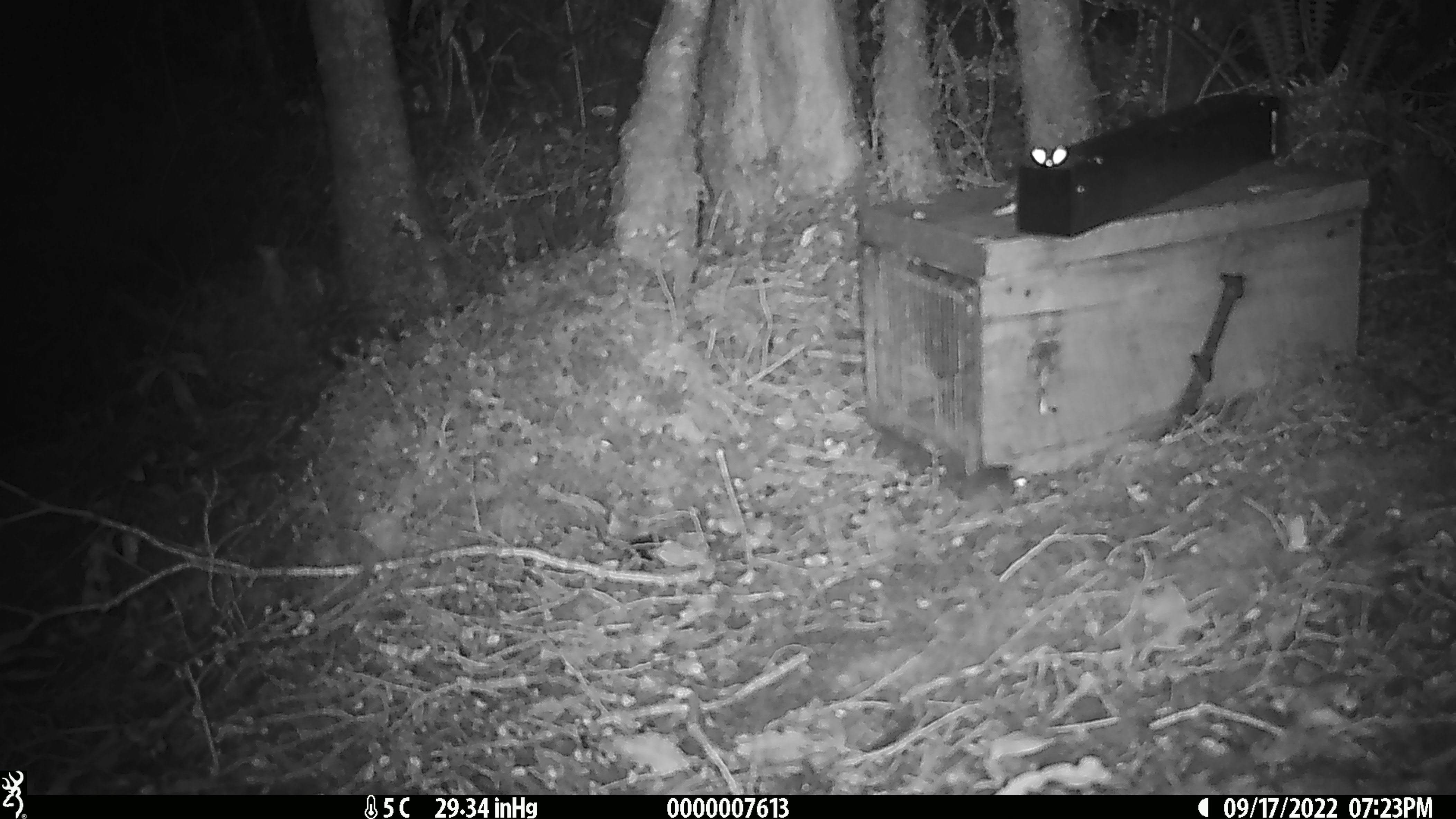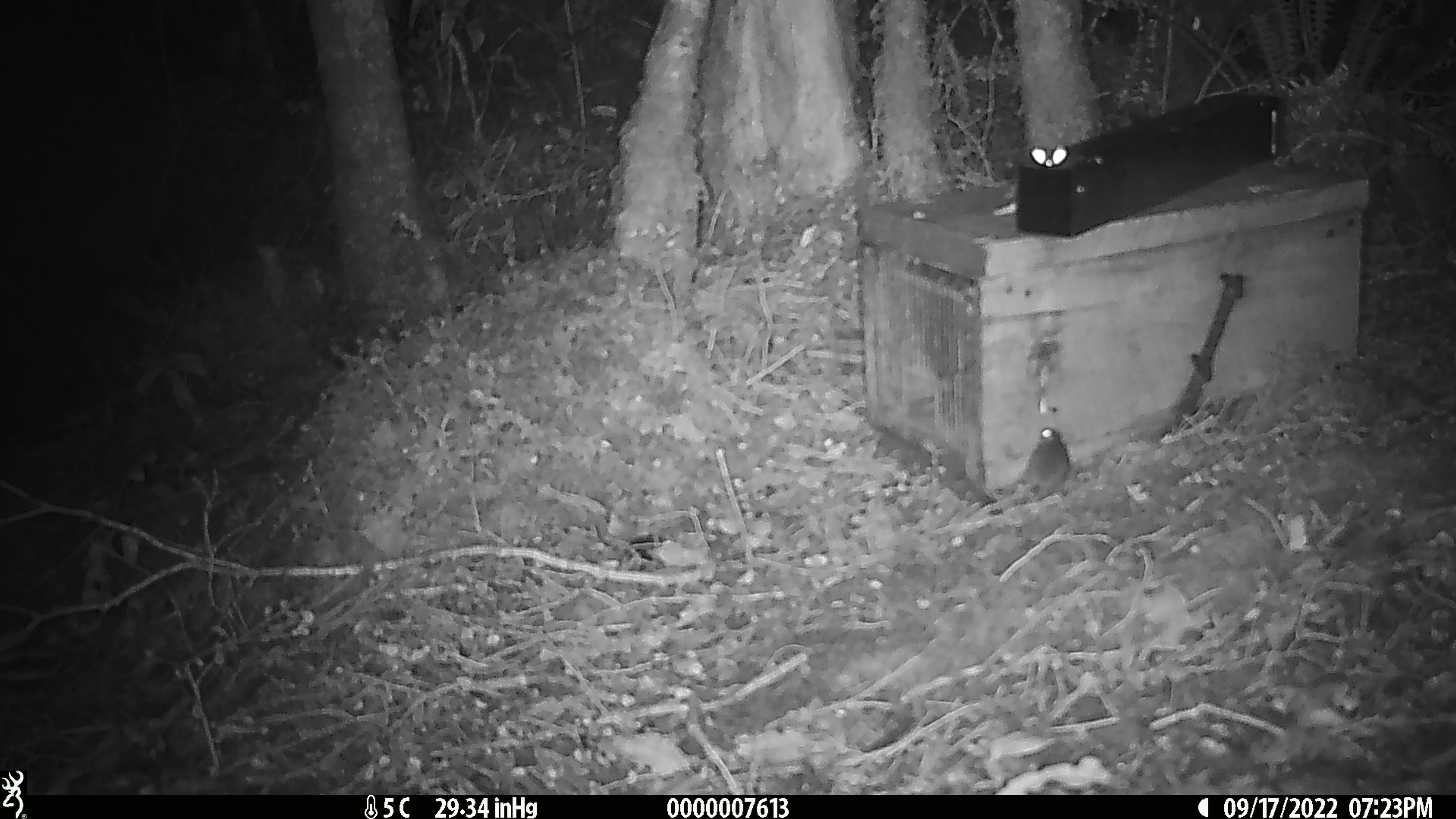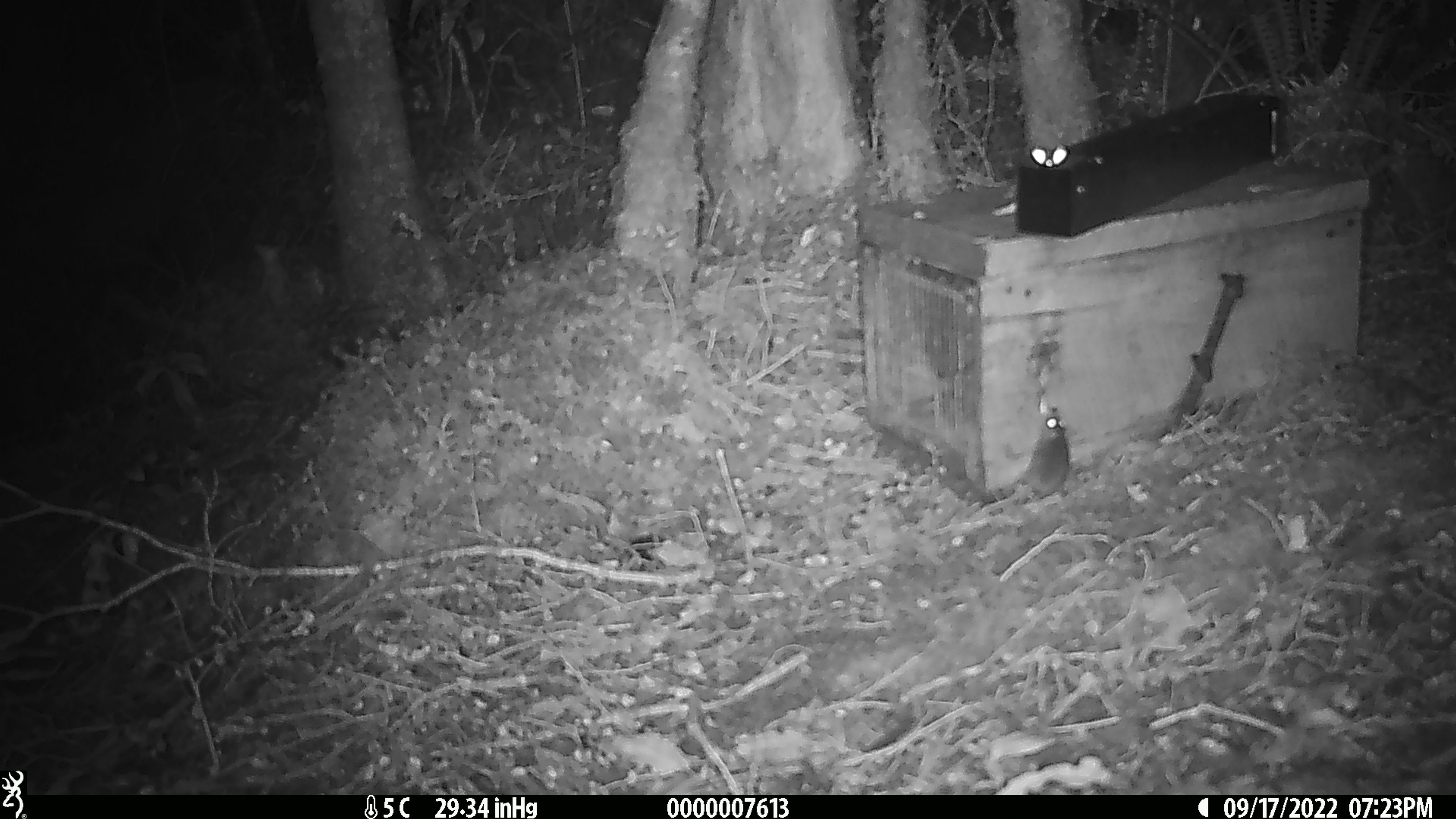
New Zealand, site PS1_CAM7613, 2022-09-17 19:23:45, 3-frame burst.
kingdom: Animalia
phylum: Chordata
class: Mammalia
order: Rodentia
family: Muridae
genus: Mus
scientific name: Mus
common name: mouse